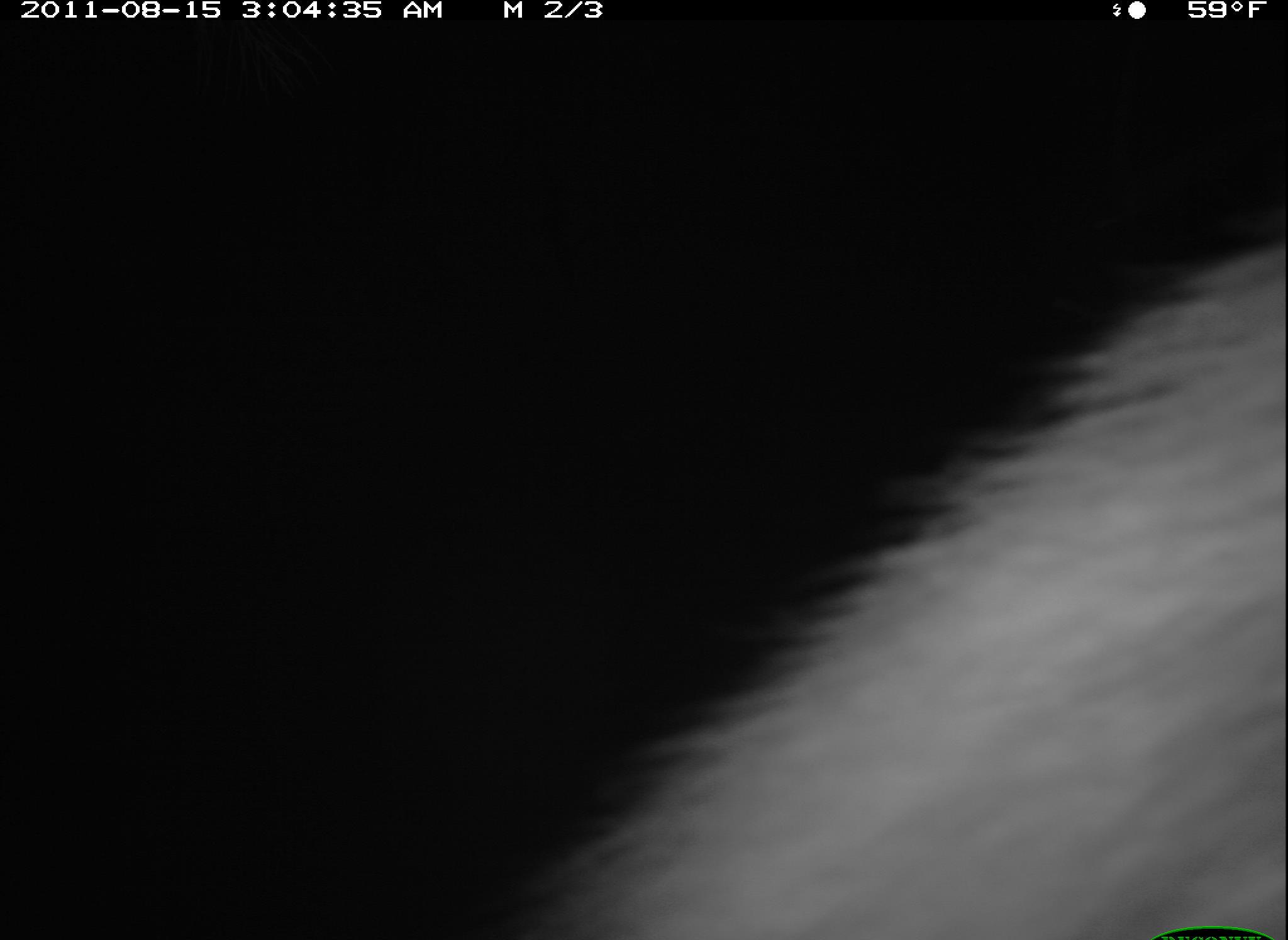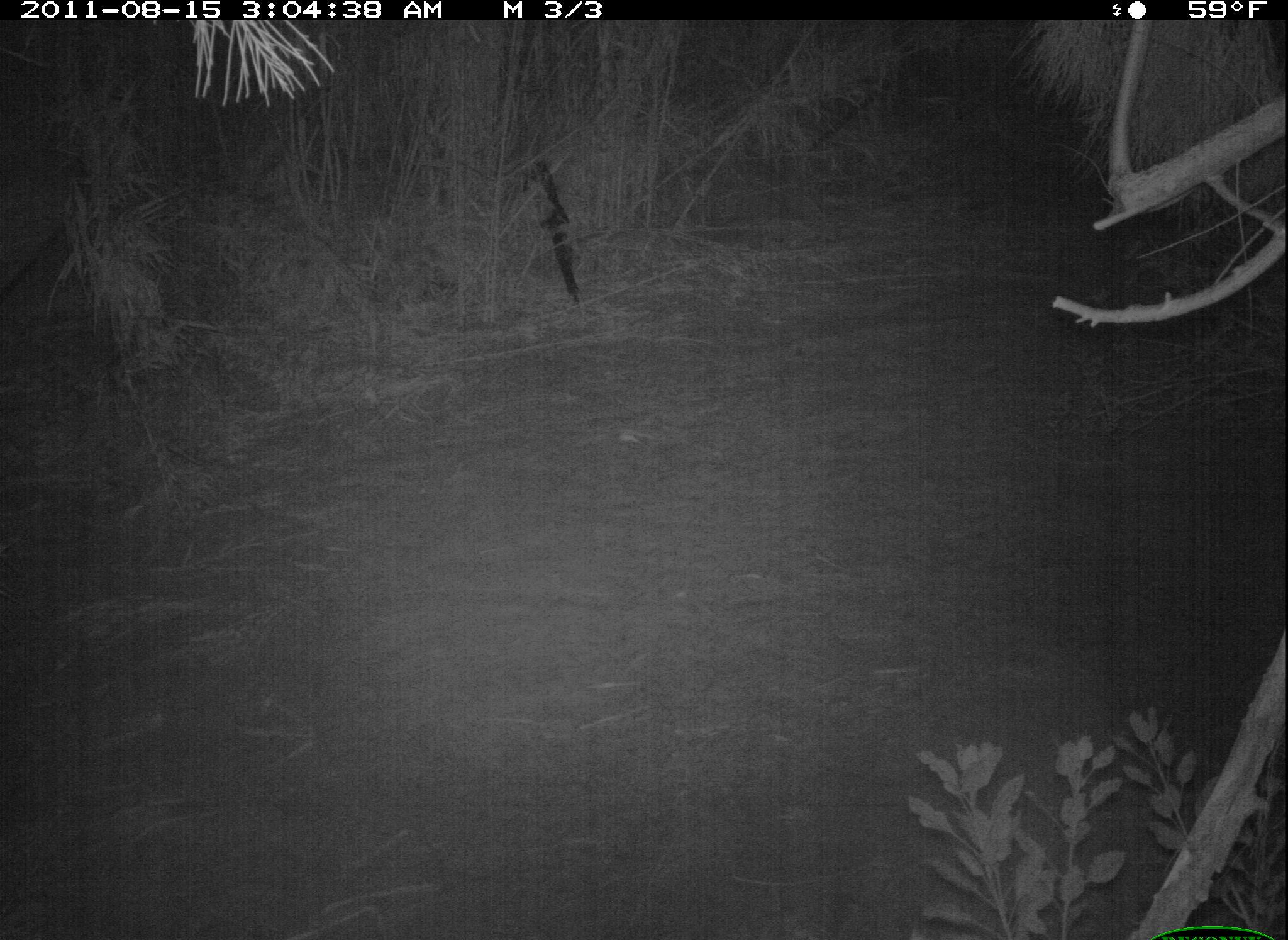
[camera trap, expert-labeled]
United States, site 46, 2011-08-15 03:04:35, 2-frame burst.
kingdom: Animalia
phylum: Chordata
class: Mammalia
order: Carnivora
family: Procyonidae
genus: Procyon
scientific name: Procyon lotor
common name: raccoon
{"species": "raccoon (Procyon lotor)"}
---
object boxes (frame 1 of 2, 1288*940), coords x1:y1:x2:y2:
raccoon: 502:229:1272:928